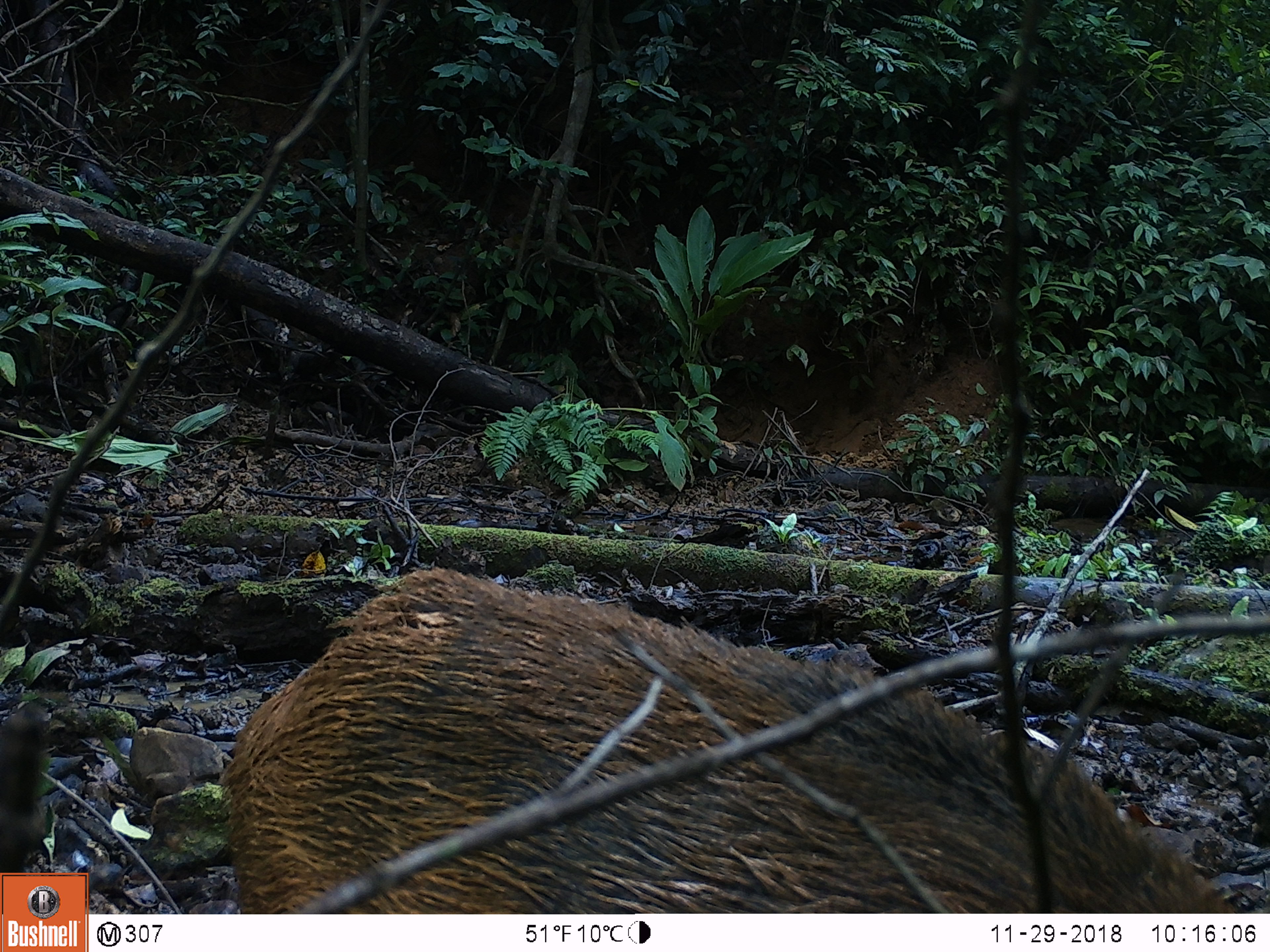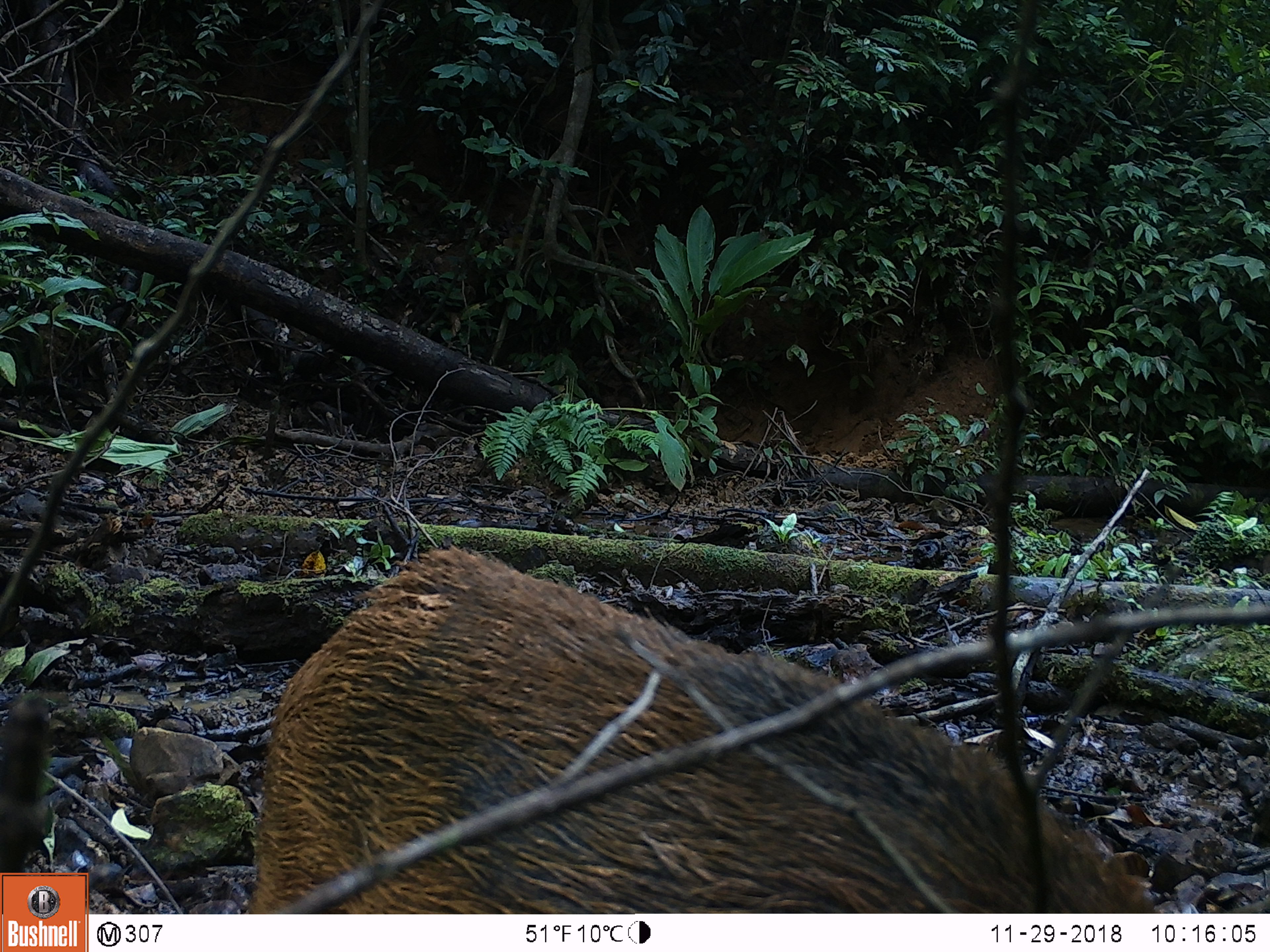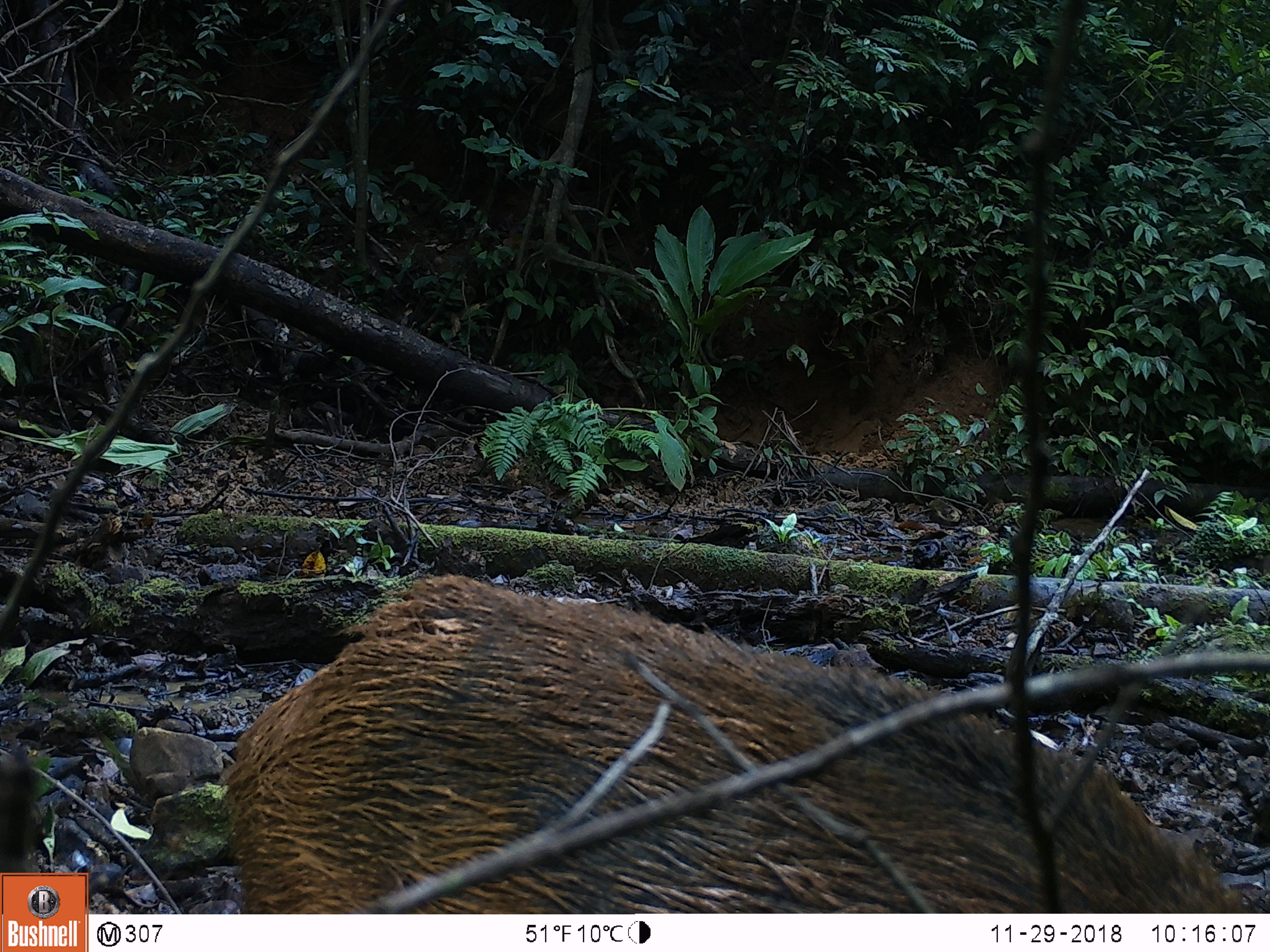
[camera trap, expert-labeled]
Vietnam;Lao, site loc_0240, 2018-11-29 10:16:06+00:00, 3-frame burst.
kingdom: Animalia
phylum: Chordata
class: Mammalia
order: Artiodactyla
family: Suidae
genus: Sus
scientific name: Sus scrofa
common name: eurasian wild pig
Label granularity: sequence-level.